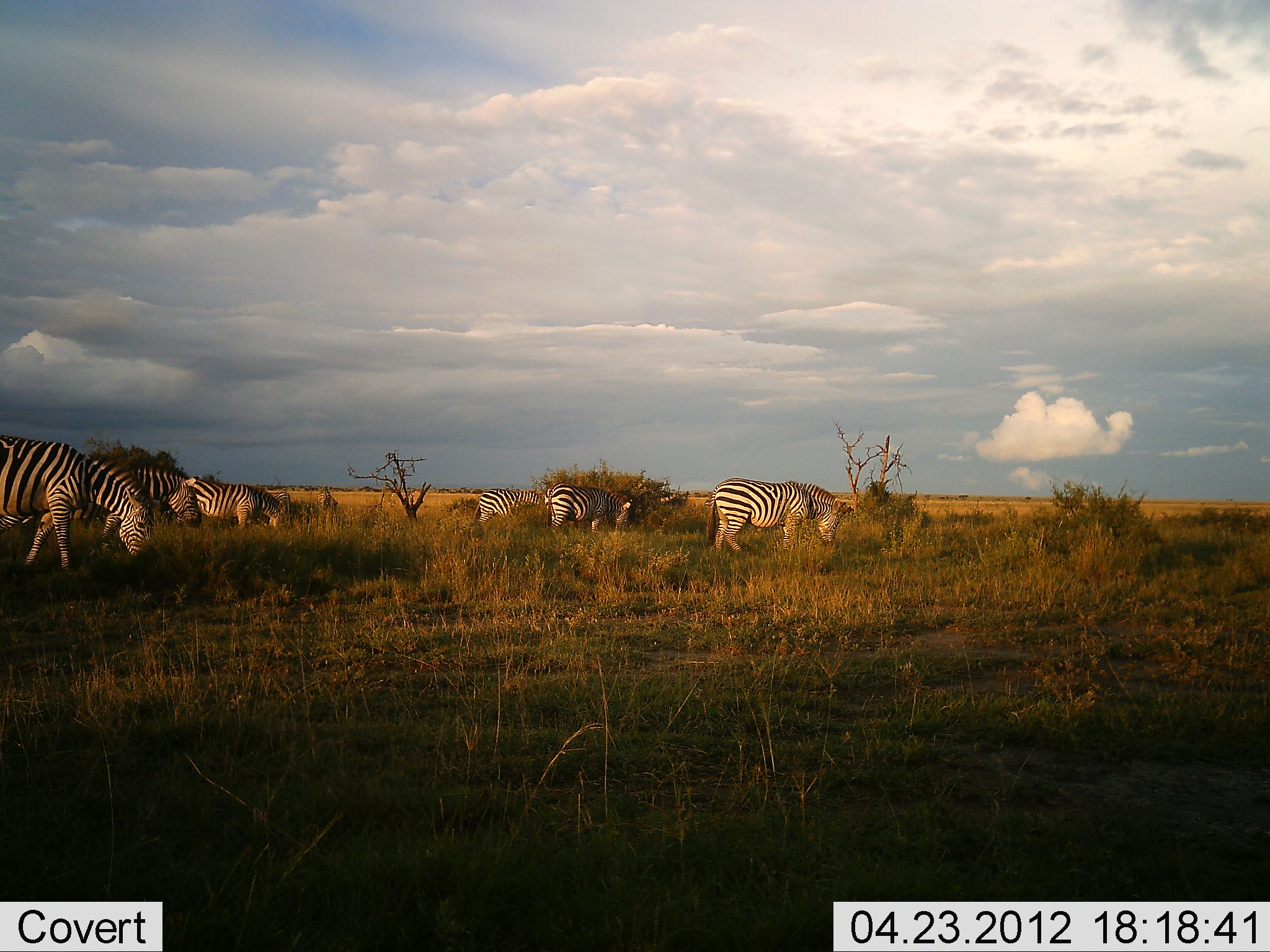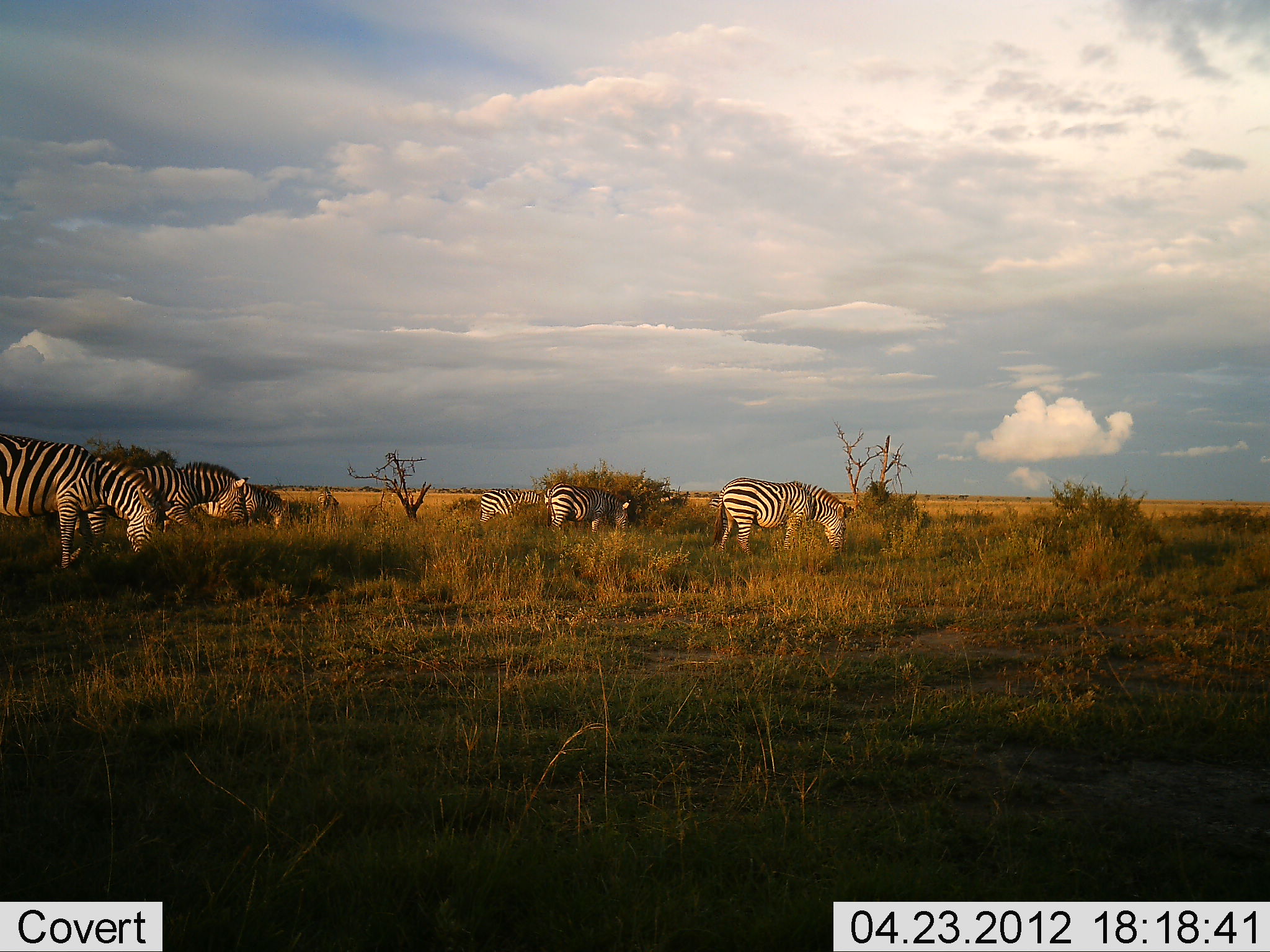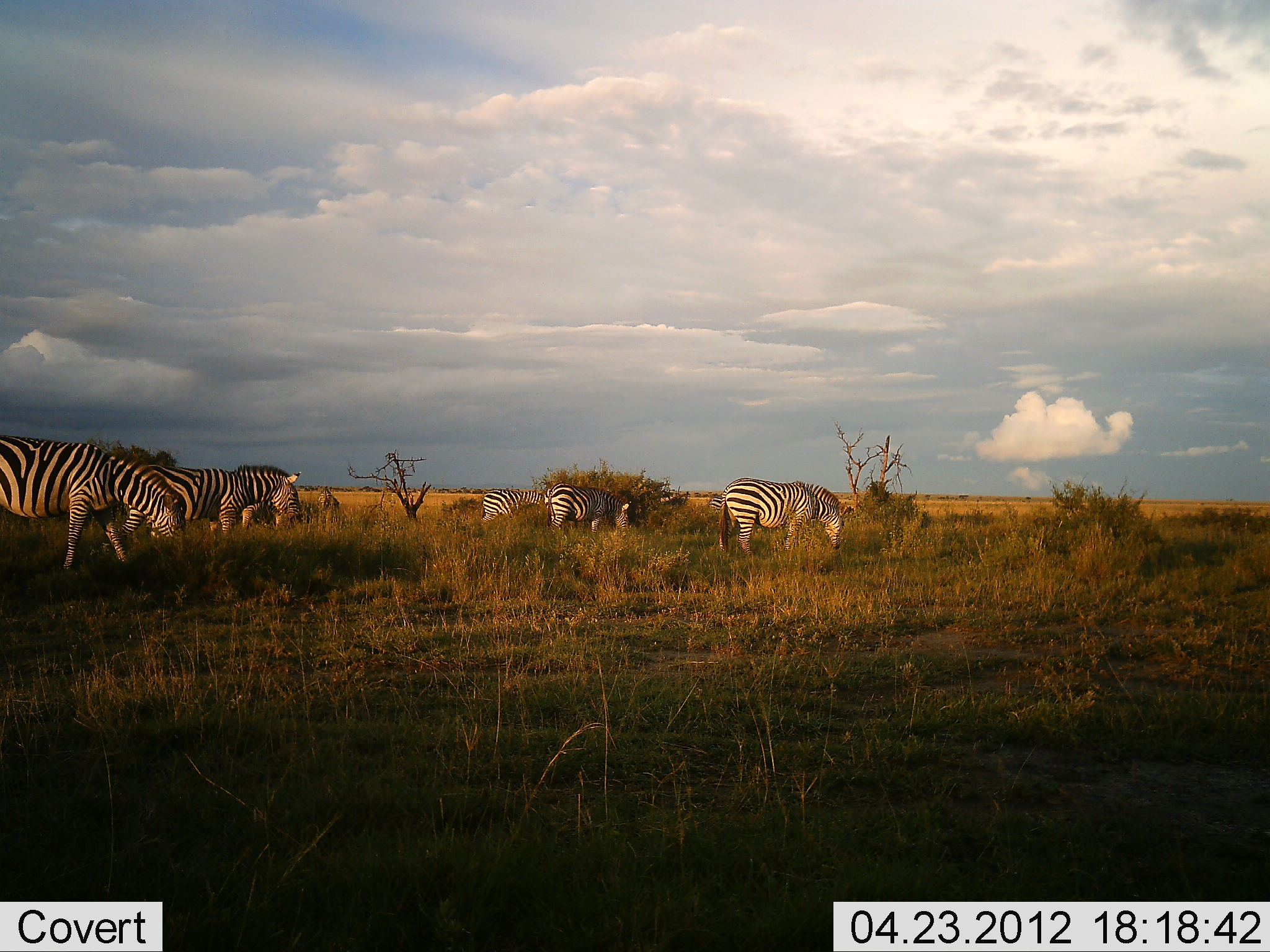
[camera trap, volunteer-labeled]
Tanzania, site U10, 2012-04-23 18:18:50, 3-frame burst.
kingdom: Animalia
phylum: Chordata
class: Mammalia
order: Perissodactyla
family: Equidae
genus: Equus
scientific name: Equus quagga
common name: plains zebra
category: zebra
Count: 7.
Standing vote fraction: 30%.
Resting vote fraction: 0%.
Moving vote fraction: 15%.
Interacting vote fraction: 0%.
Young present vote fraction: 0%.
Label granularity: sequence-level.